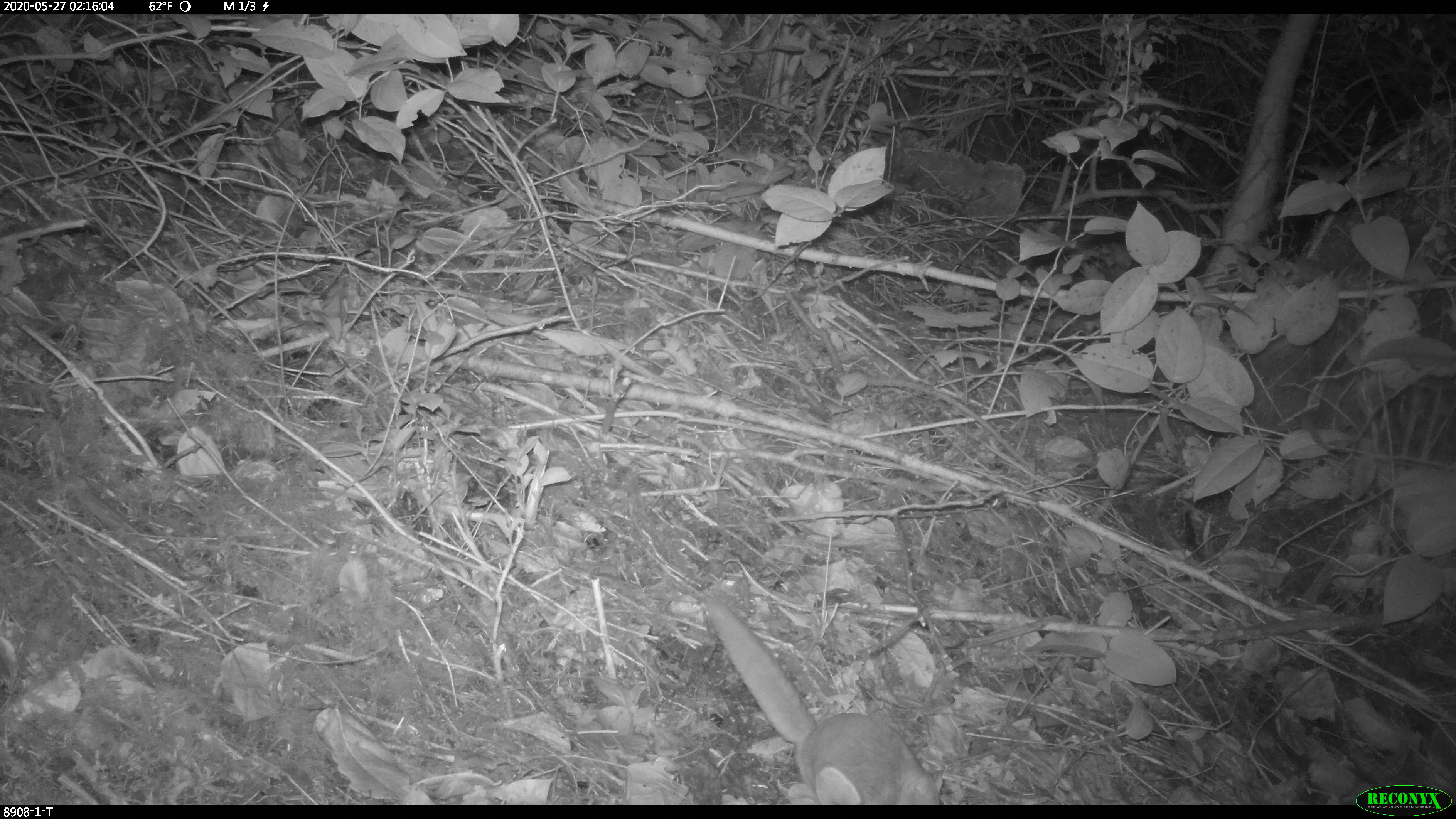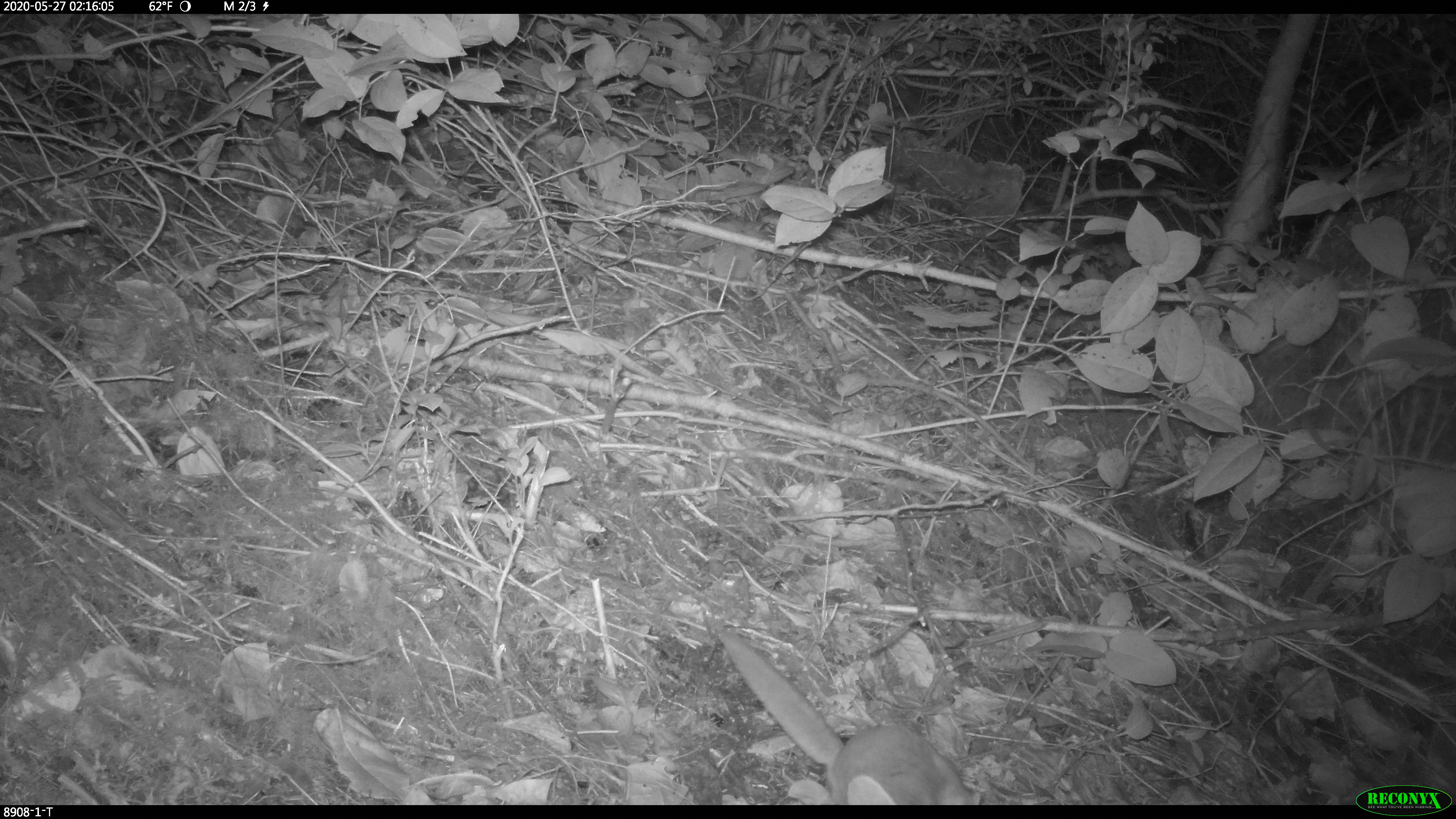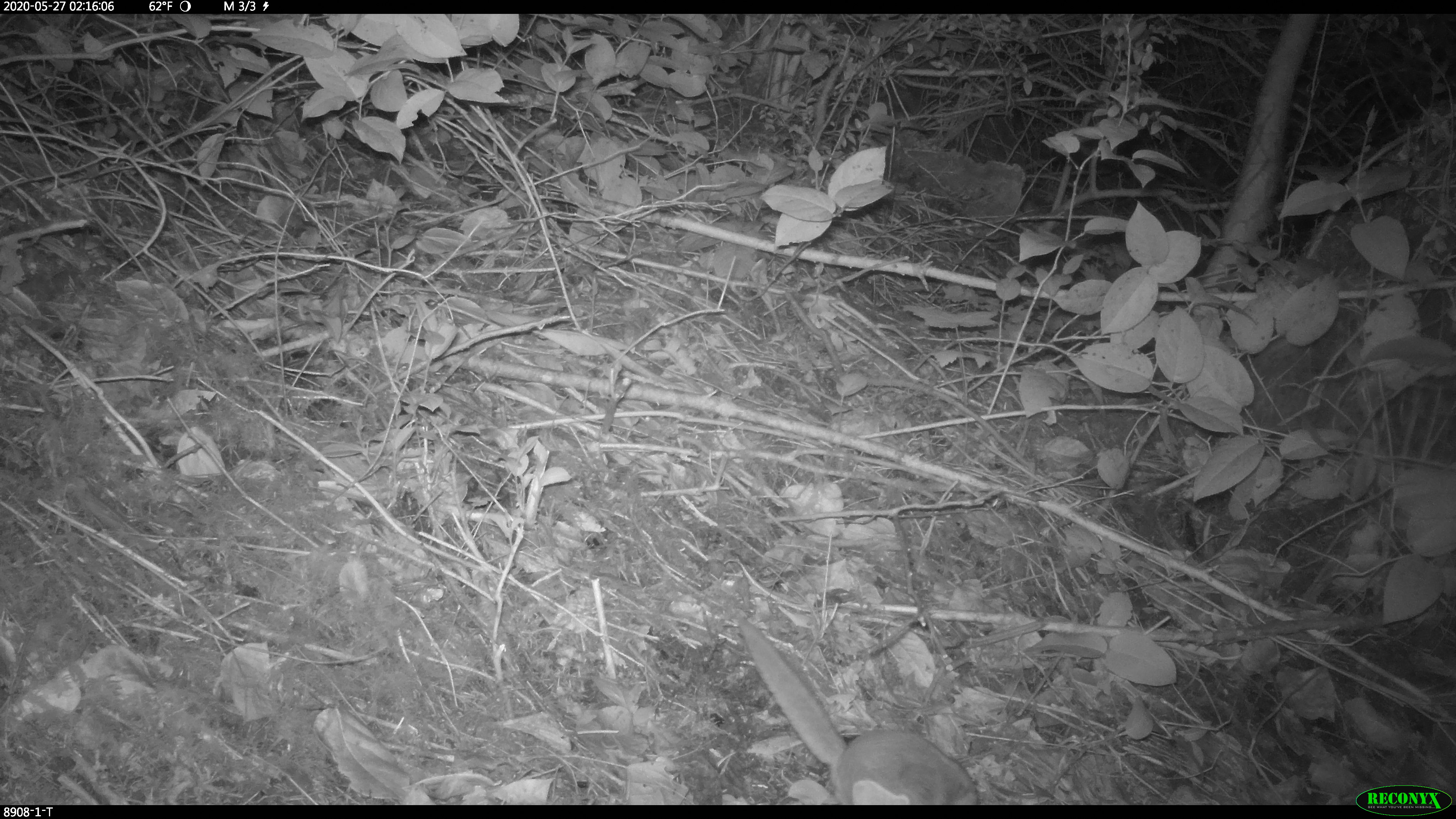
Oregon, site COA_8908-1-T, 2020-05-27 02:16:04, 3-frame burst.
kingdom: Animalia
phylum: Chordata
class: Mammalia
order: Rodentia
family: Sciuridae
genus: Glaucomys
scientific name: Glaucomys oregonensis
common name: humboldt's flying squirrel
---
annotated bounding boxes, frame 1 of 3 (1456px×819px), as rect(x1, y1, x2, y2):
humboldt's flying squirrel: rect(692, 586, 948, 801)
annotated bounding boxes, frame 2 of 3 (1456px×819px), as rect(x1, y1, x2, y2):
humboldt's flying squirrel: rect(701, 616, 976, 800)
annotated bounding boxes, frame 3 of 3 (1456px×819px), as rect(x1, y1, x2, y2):
humboldt's flying squirrel: rect(728, 608, 985, 800)